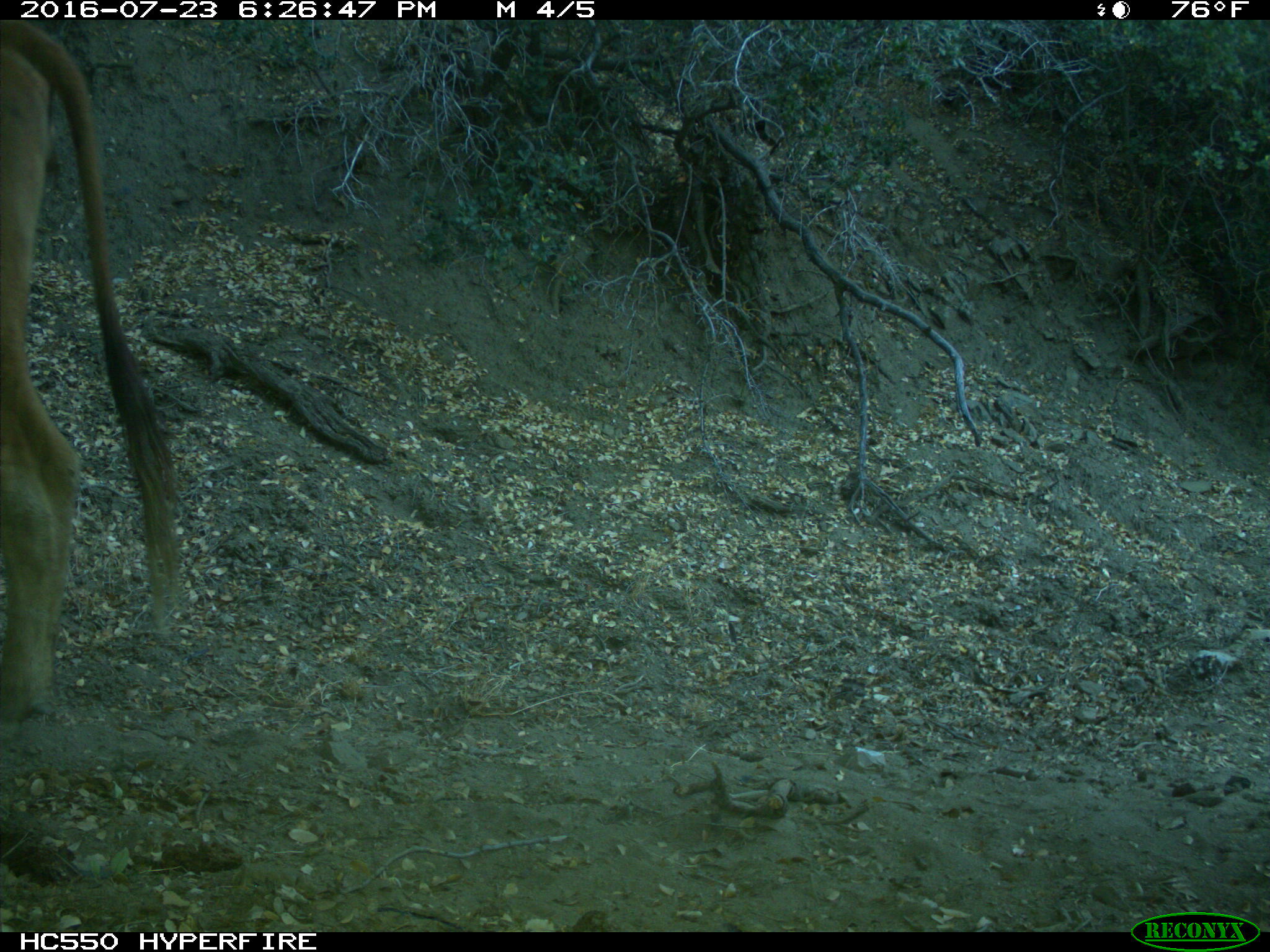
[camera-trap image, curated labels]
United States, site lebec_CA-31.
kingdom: Animalia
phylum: Chordata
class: Mammalia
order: Artiodactyla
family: Bovidae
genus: Bos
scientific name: Bos taurus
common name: domestic cow